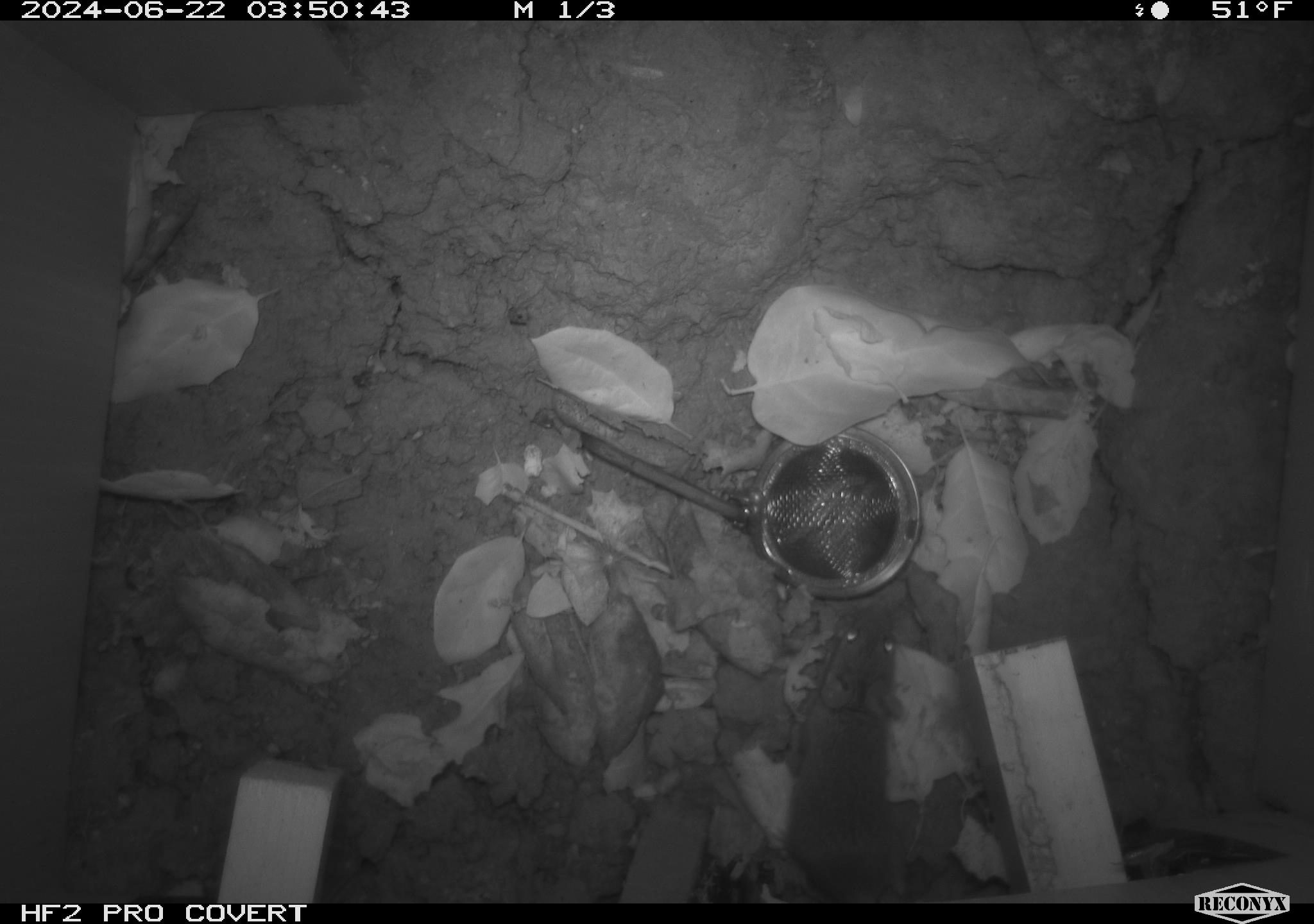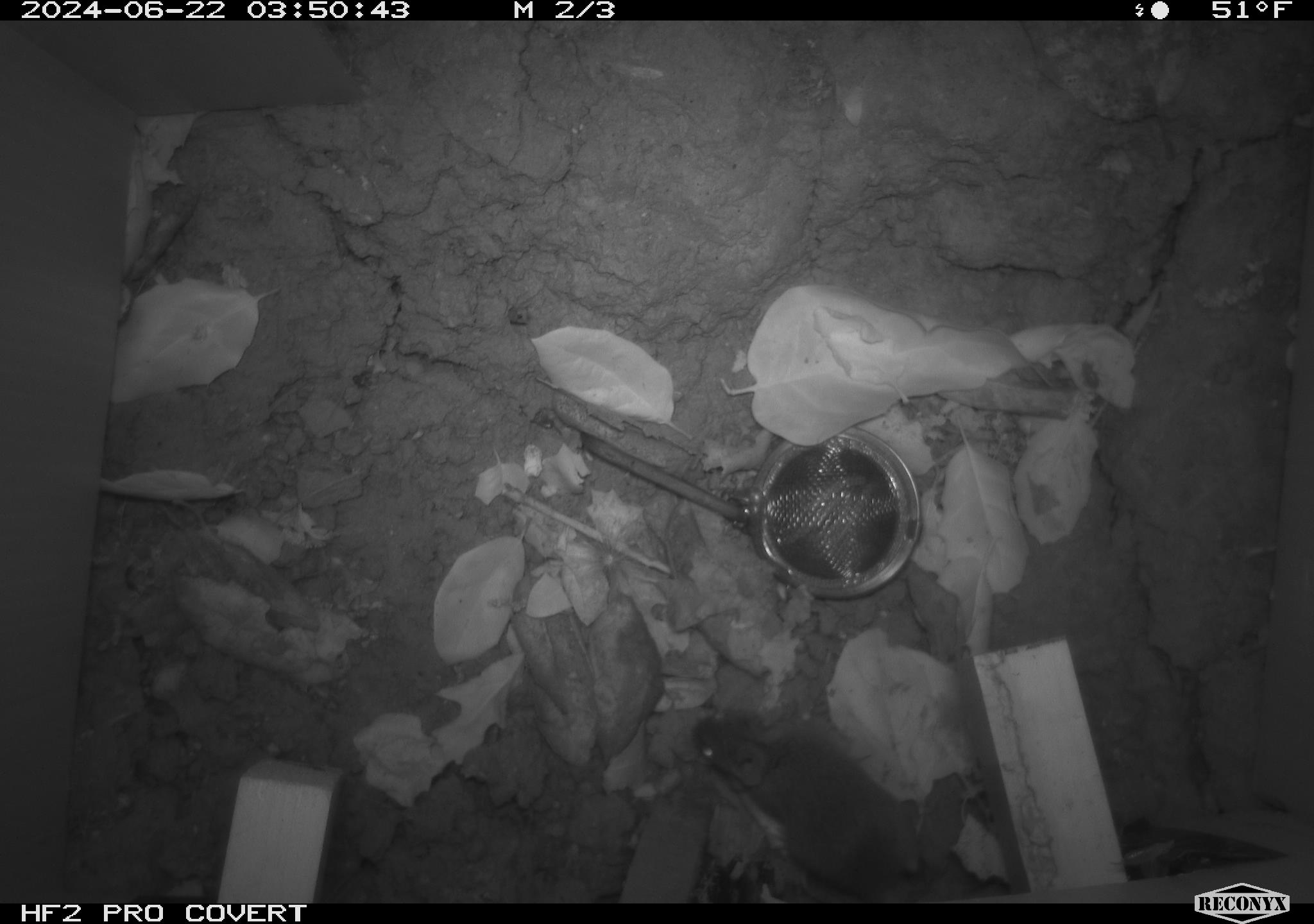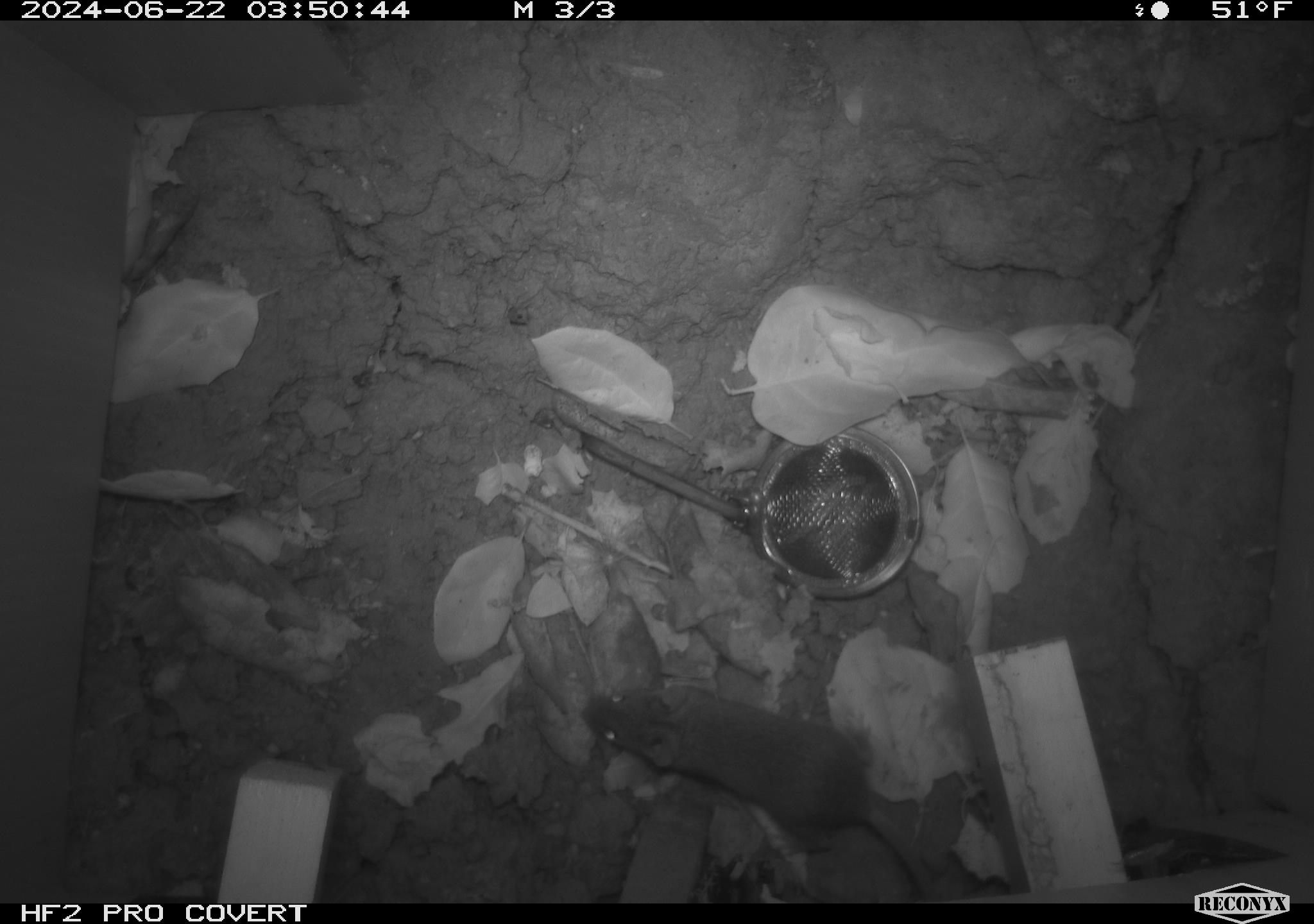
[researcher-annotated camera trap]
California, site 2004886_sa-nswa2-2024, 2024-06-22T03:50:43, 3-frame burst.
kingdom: Animalia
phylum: Chordata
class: Mammalia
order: Rodentia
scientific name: Rodentia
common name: rodent